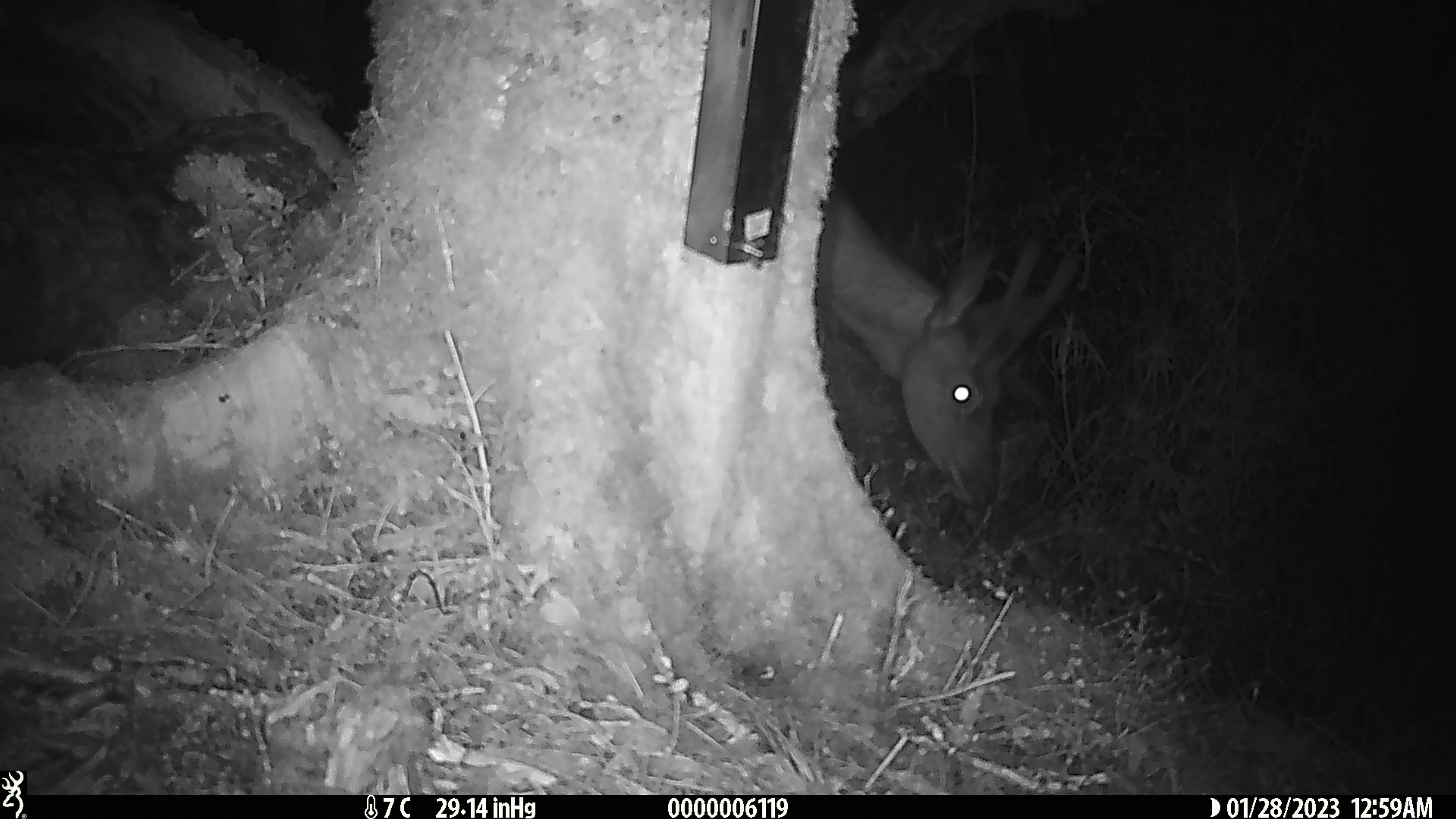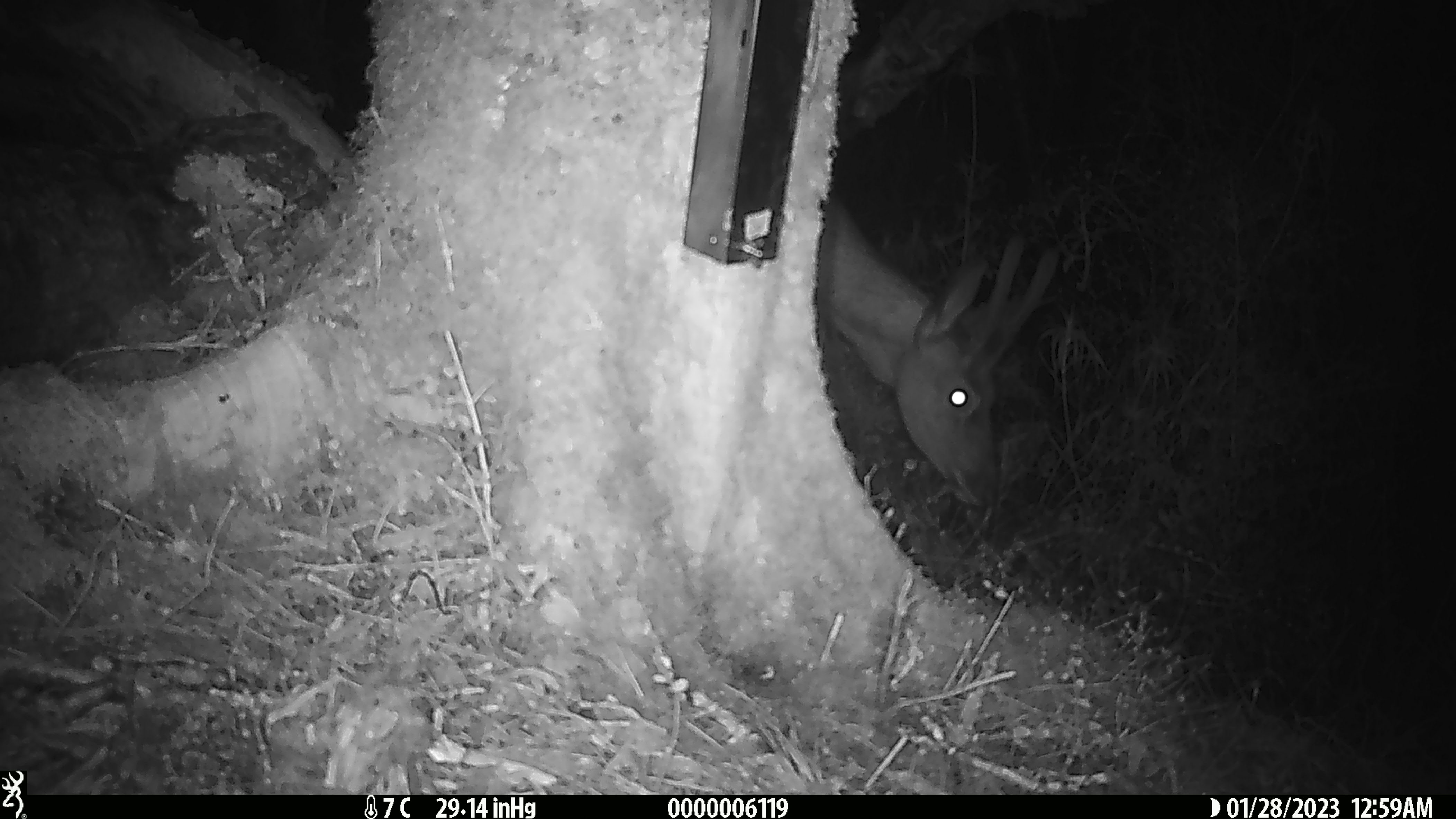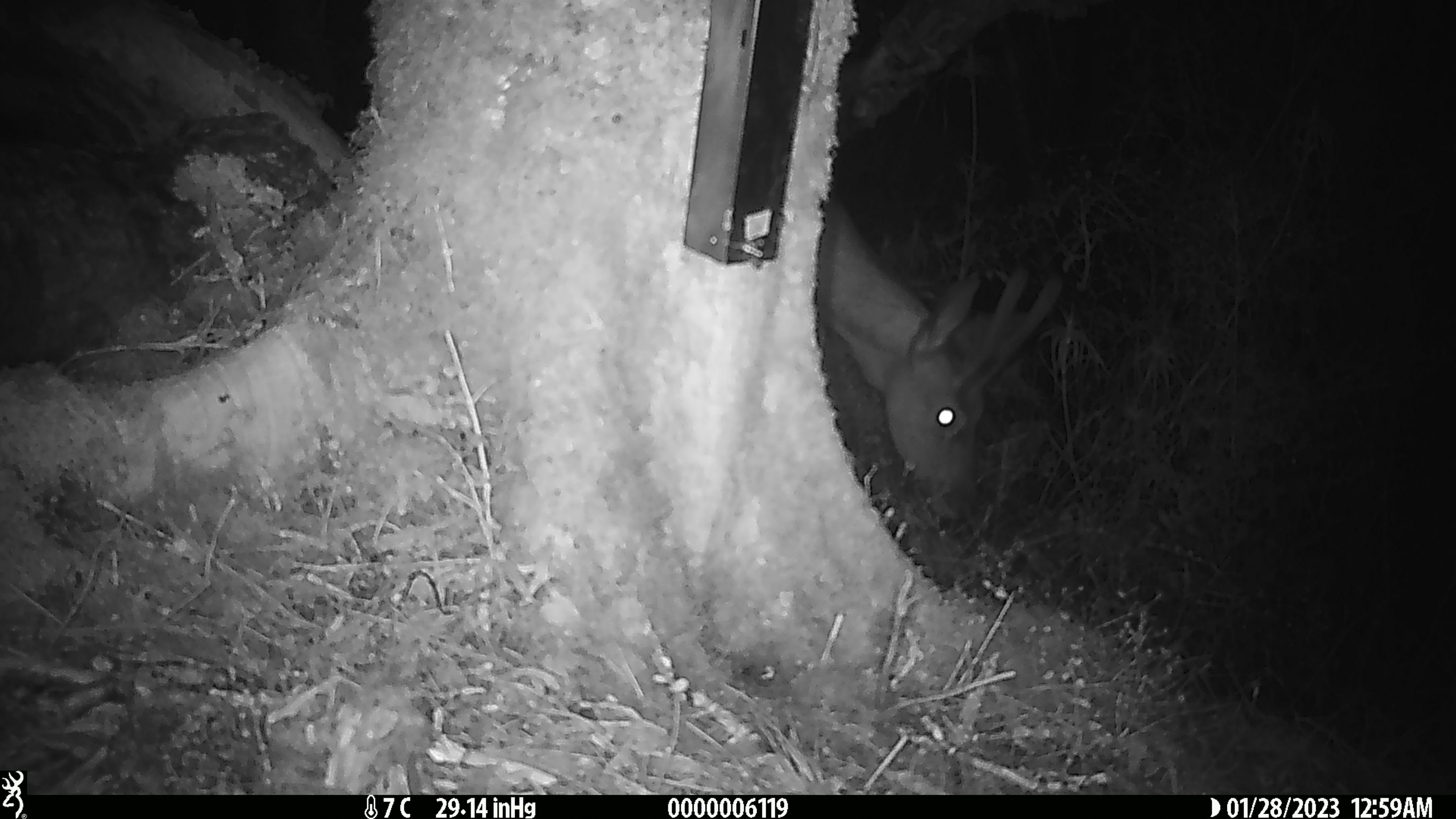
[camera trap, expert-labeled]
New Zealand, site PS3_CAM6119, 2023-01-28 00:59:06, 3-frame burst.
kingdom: Animalia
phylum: Chordata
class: Mammalia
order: Artiodactyla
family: Cervidae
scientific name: Cervidae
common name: deer